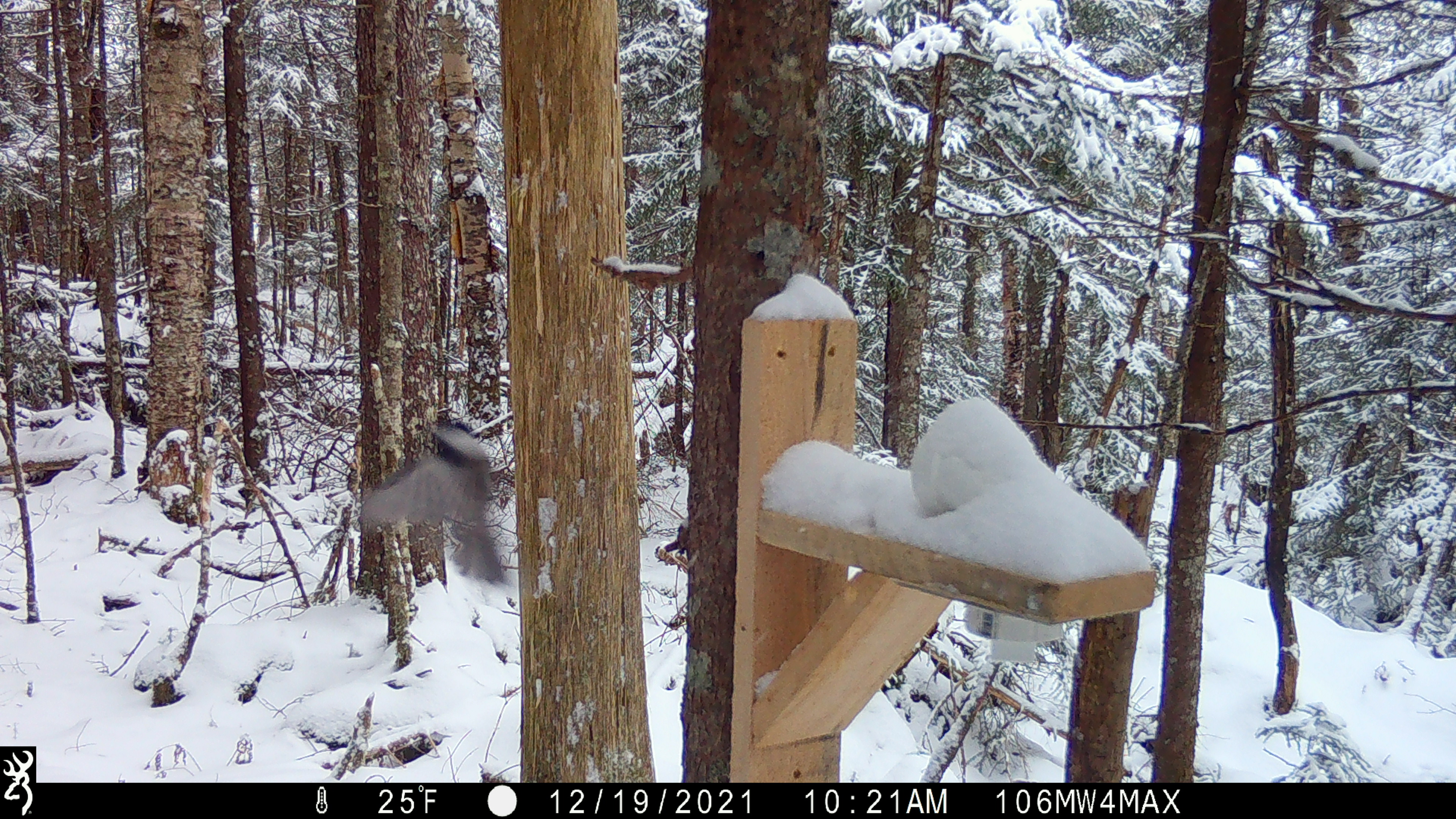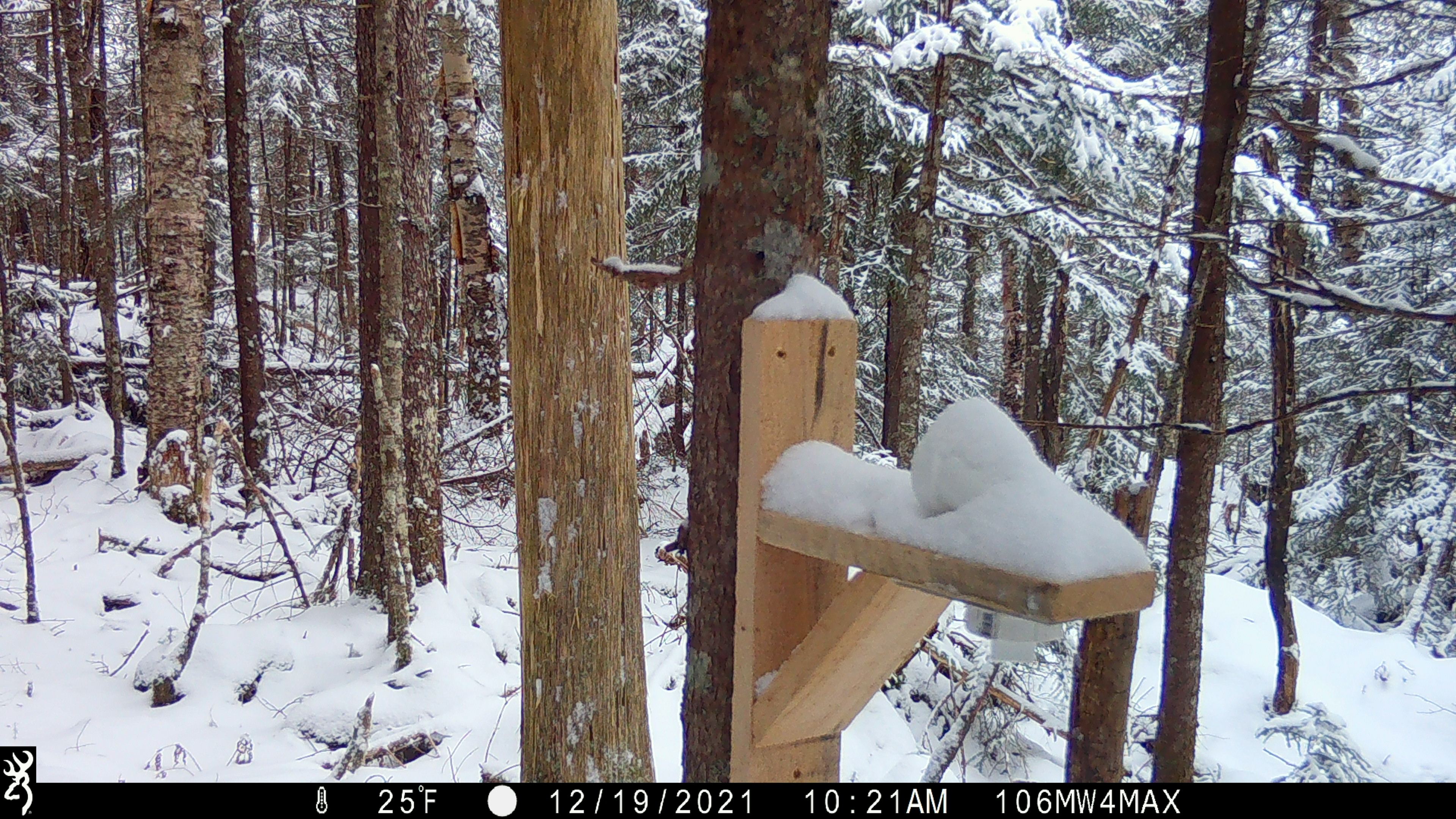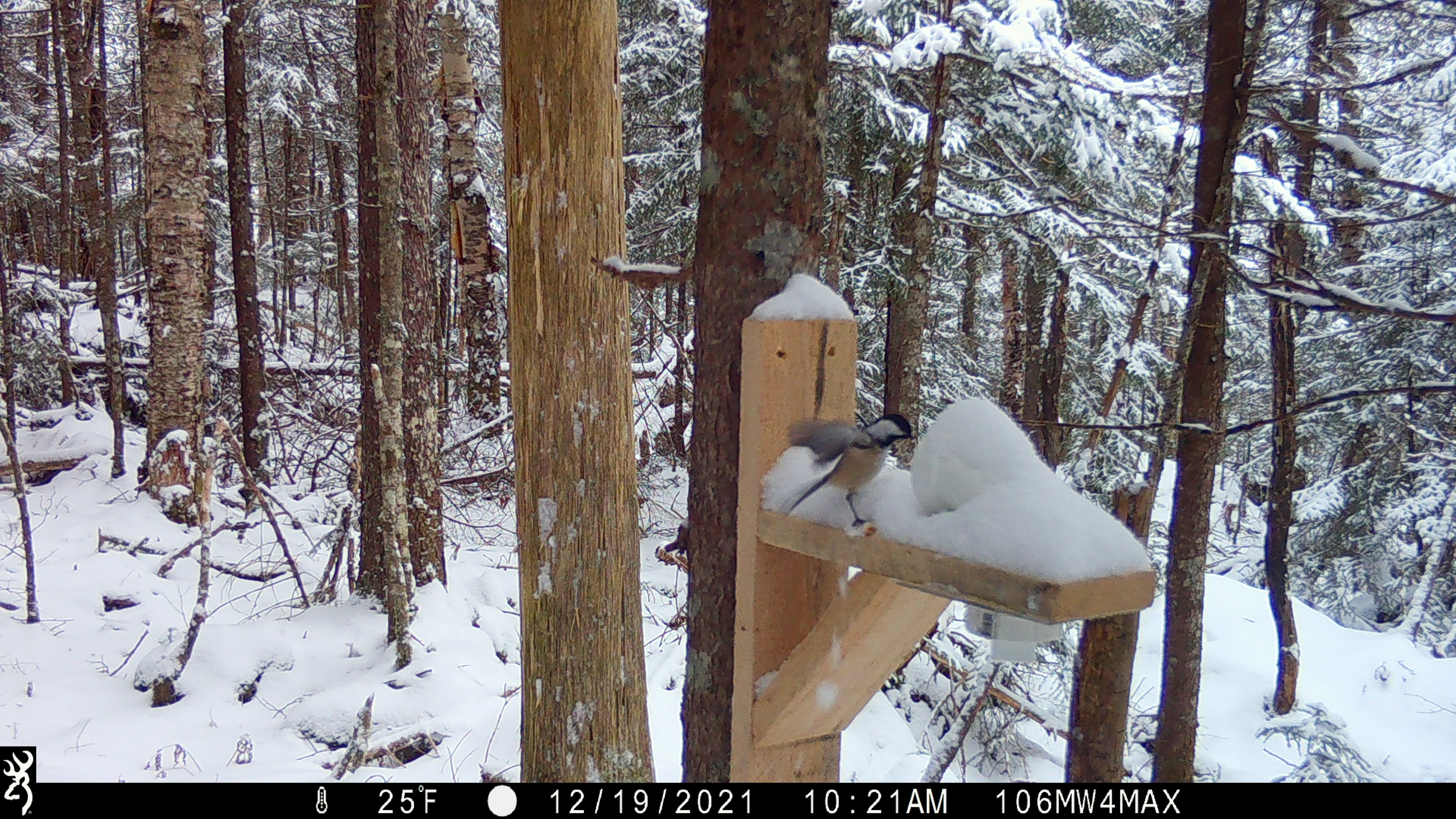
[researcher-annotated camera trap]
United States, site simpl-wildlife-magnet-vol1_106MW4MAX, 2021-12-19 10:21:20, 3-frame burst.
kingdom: Animalia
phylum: Chordata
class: Aves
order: Passeriformes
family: Sittidae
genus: Sitta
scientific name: Sitta canadensis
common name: red-breasted nuthatch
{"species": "red-breasted nuthatch (Sitta canadensis)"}